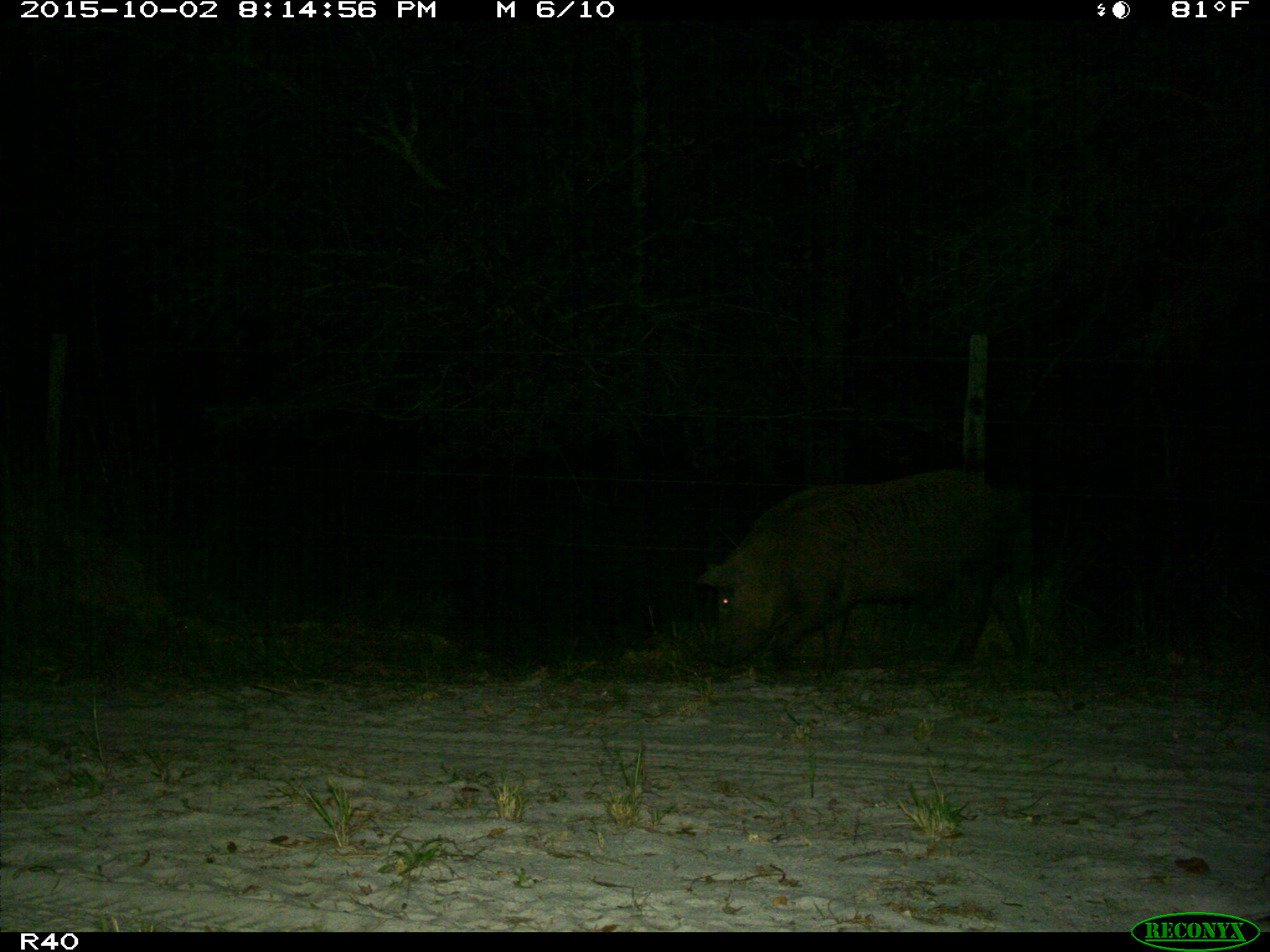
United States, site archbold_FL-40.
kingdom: Animalia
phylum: Chordata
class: Mammalia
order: Artiodactyla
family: Suidae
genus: Sus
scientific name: Sus scrofa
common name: wild boar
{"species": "Sus scrofa (wild boar)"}